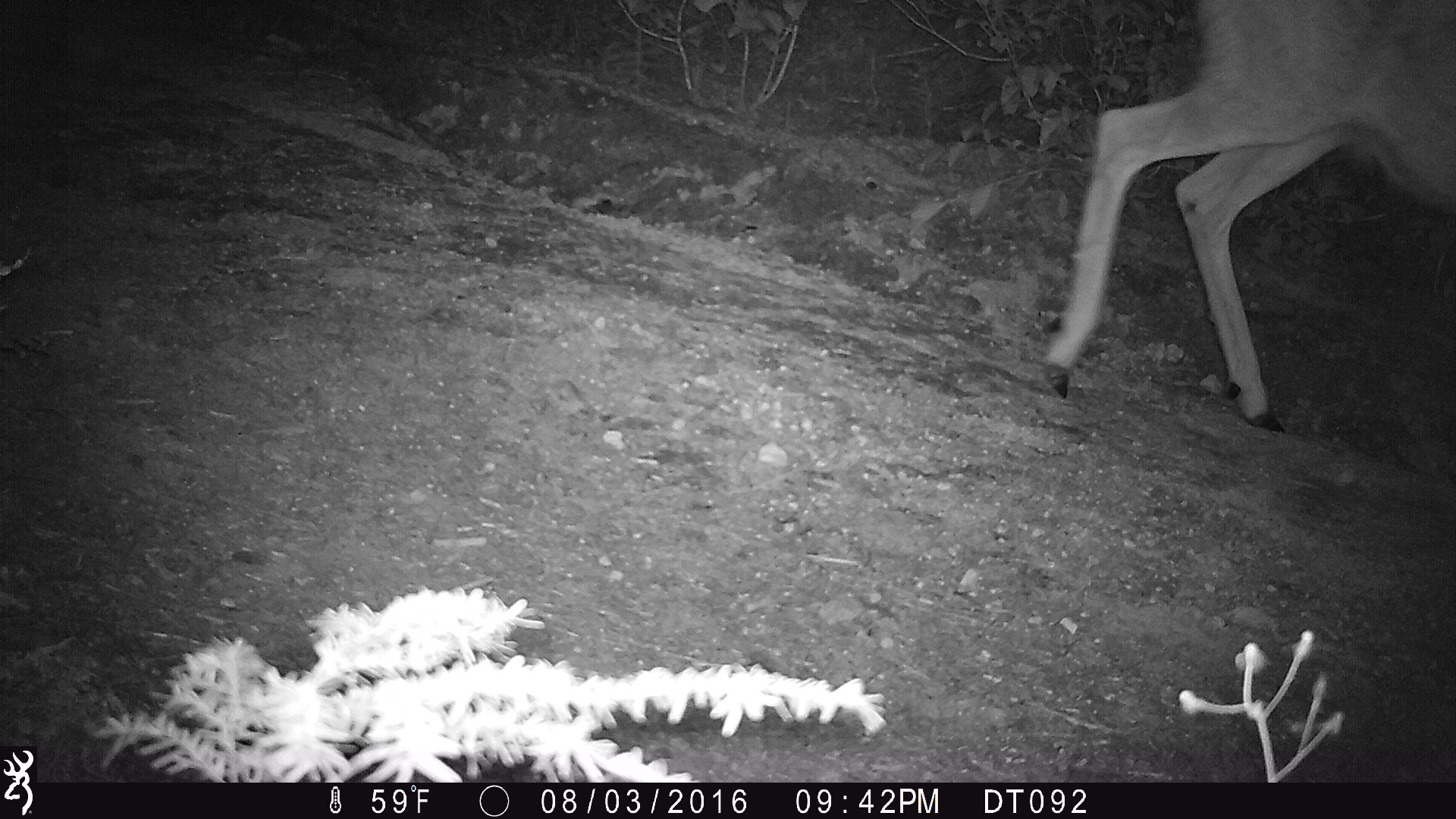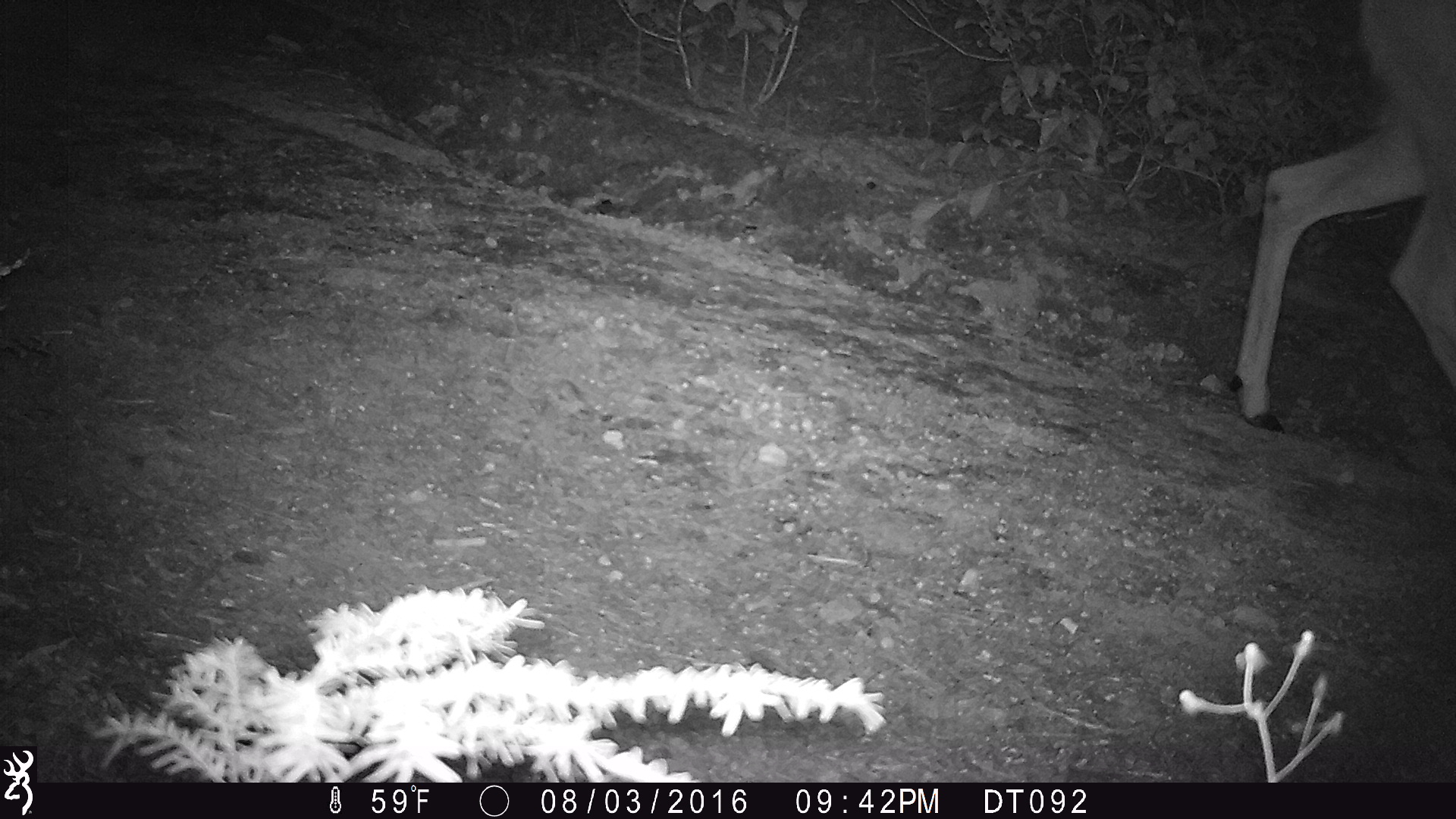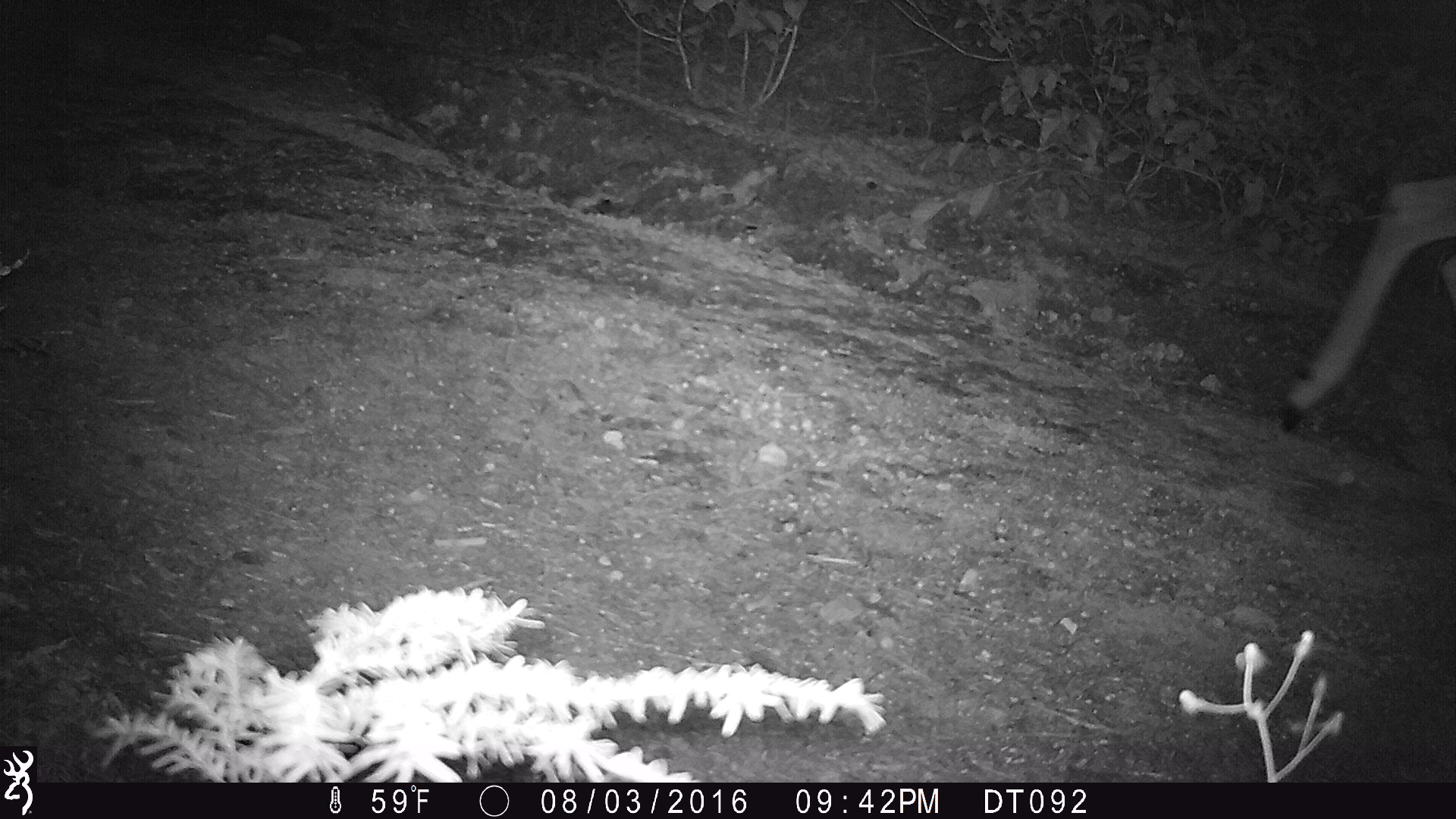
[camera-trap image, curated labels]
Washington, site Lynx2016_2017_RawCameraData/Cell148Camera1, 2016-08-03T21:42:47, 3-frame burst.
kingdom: Animalia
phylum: Chordata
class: Mammalia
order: Artiodactyla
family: Cervidae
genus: Odocoileus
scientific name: Odocoileus hemionus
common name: mule deer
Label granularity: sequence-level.